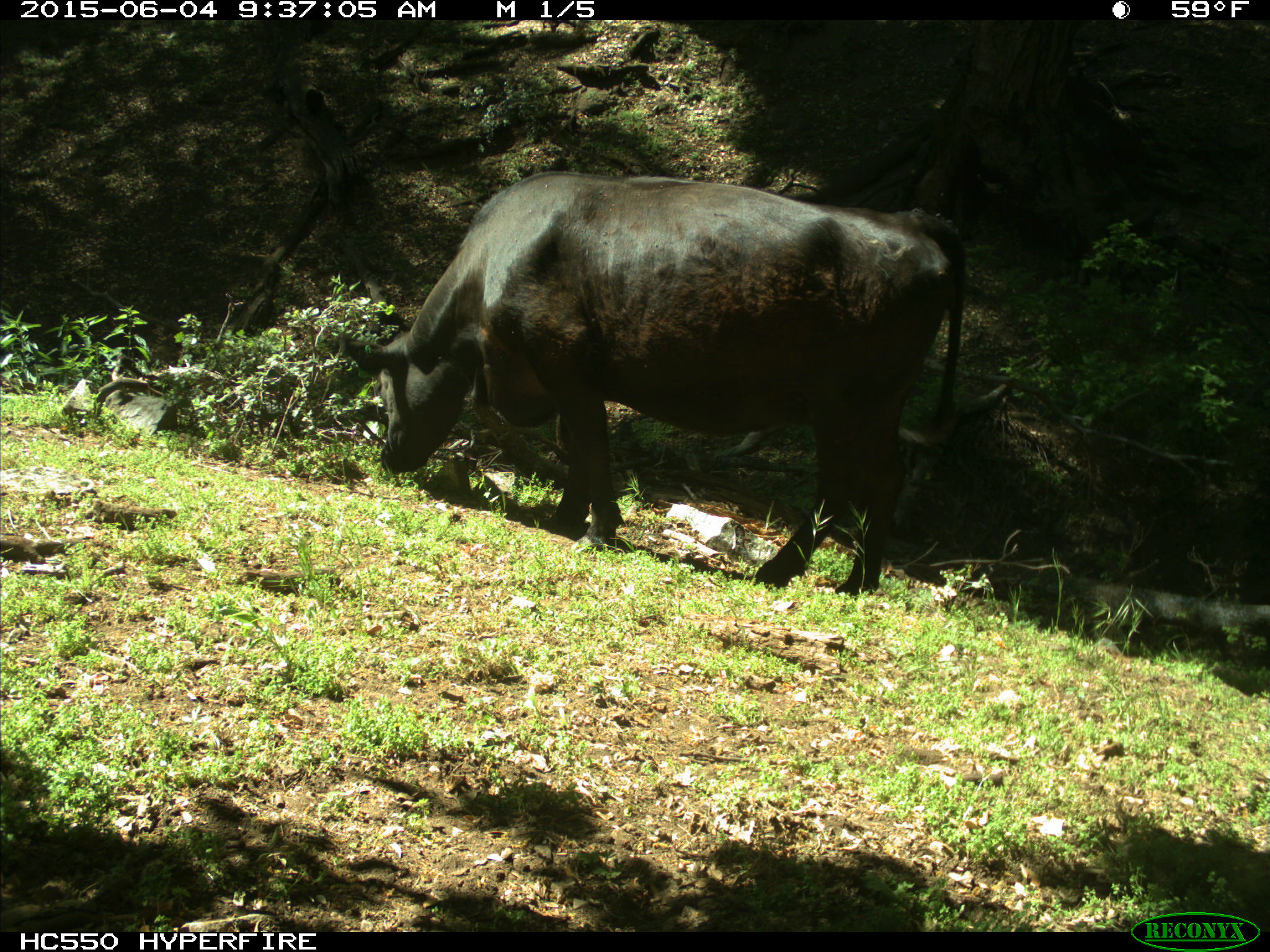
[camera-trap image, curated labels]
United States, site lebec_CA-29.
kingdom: Animalia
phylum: Chordata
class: Mammalia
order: Artiodactyla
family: Bovidae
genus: Bos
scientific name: Bos taurus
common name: domestic cow